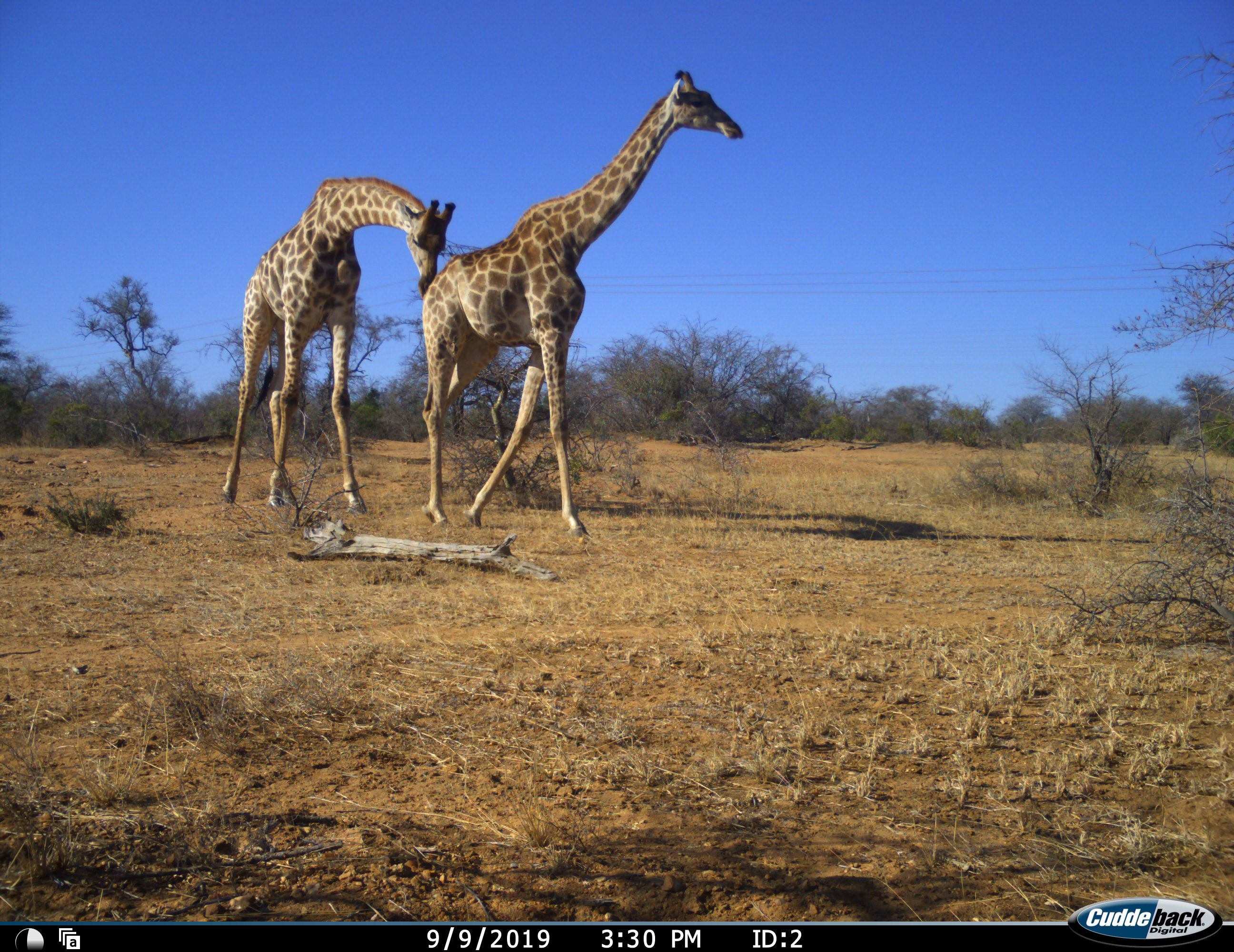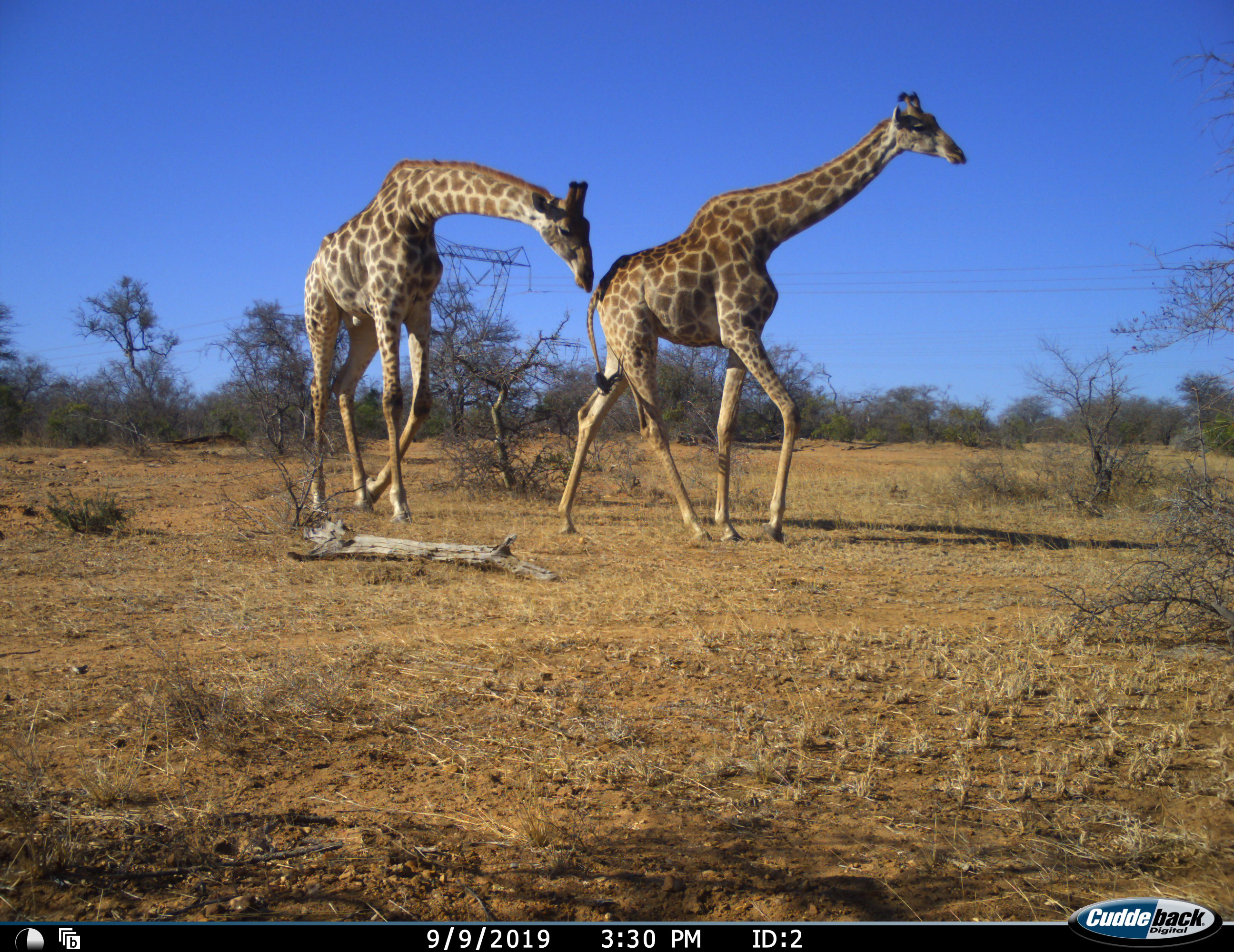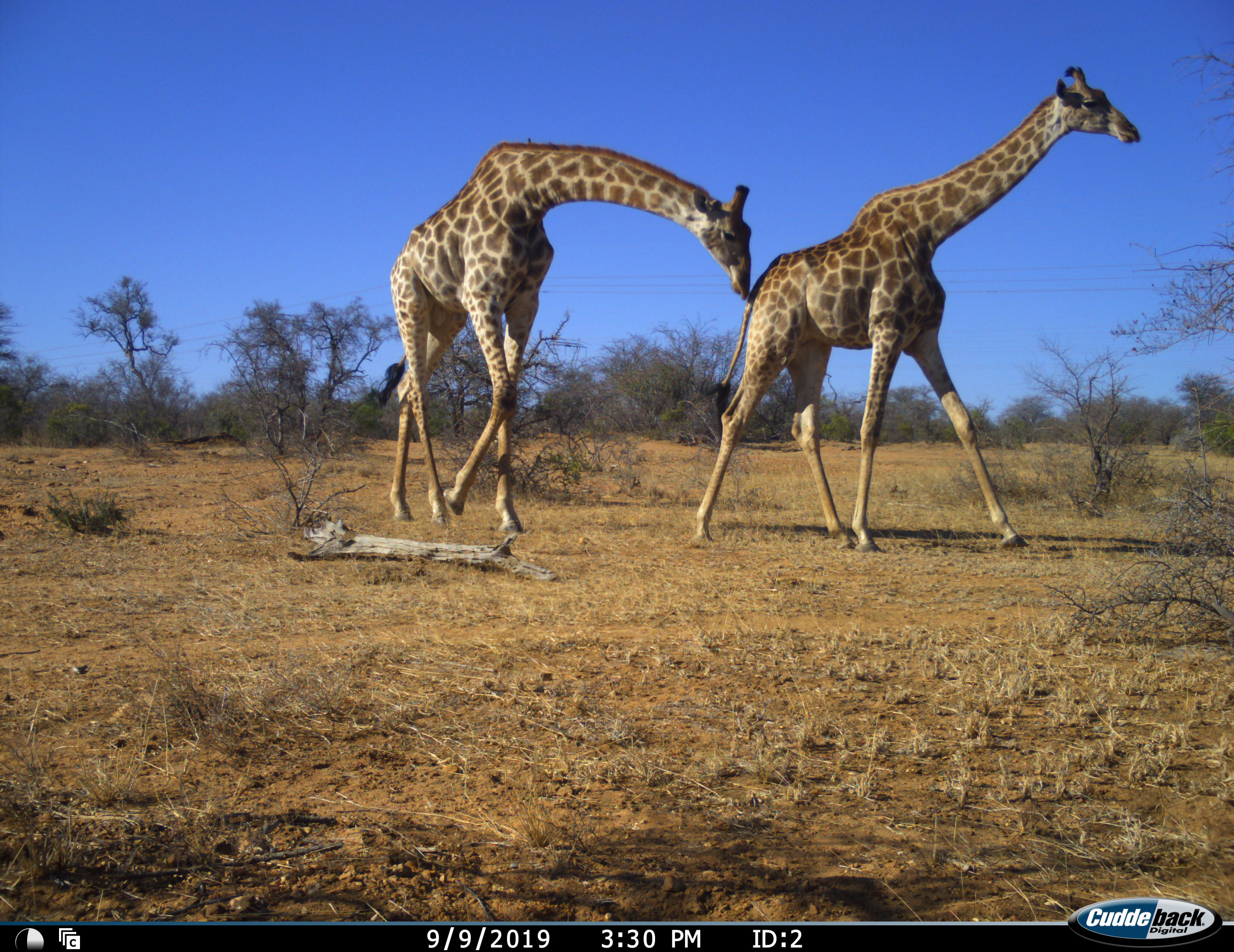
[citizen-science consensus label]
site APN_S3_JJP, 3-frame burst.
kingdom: Animalia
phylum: Chordata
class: Mammalia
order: Artiodactyla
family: Giraffidae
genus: Giraffa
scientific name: Giraffa camelopardalis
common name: giraffe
Giraffe (Giraffa camelopardalis), count 2. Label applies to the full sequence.